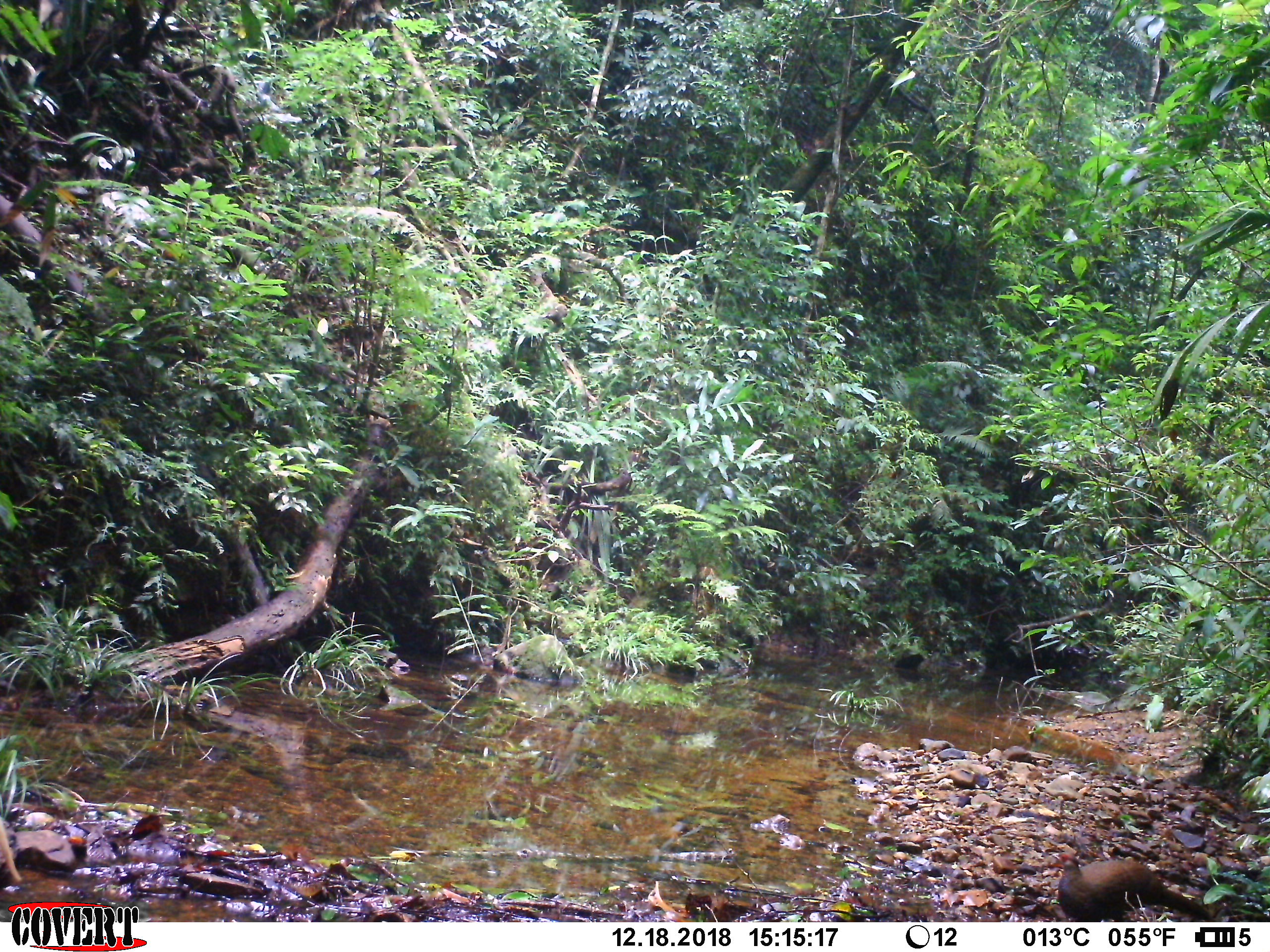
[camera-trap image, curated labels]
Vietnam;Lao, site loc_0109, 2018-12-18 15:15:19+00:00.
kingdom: Animalia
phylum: Chordata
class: Aves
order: Galliformes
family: Phasianidae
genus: Lophura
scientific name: Lophura nycthemera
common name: silver pheasant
Silver pheasant (Lophura nycthemera). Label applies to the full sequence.